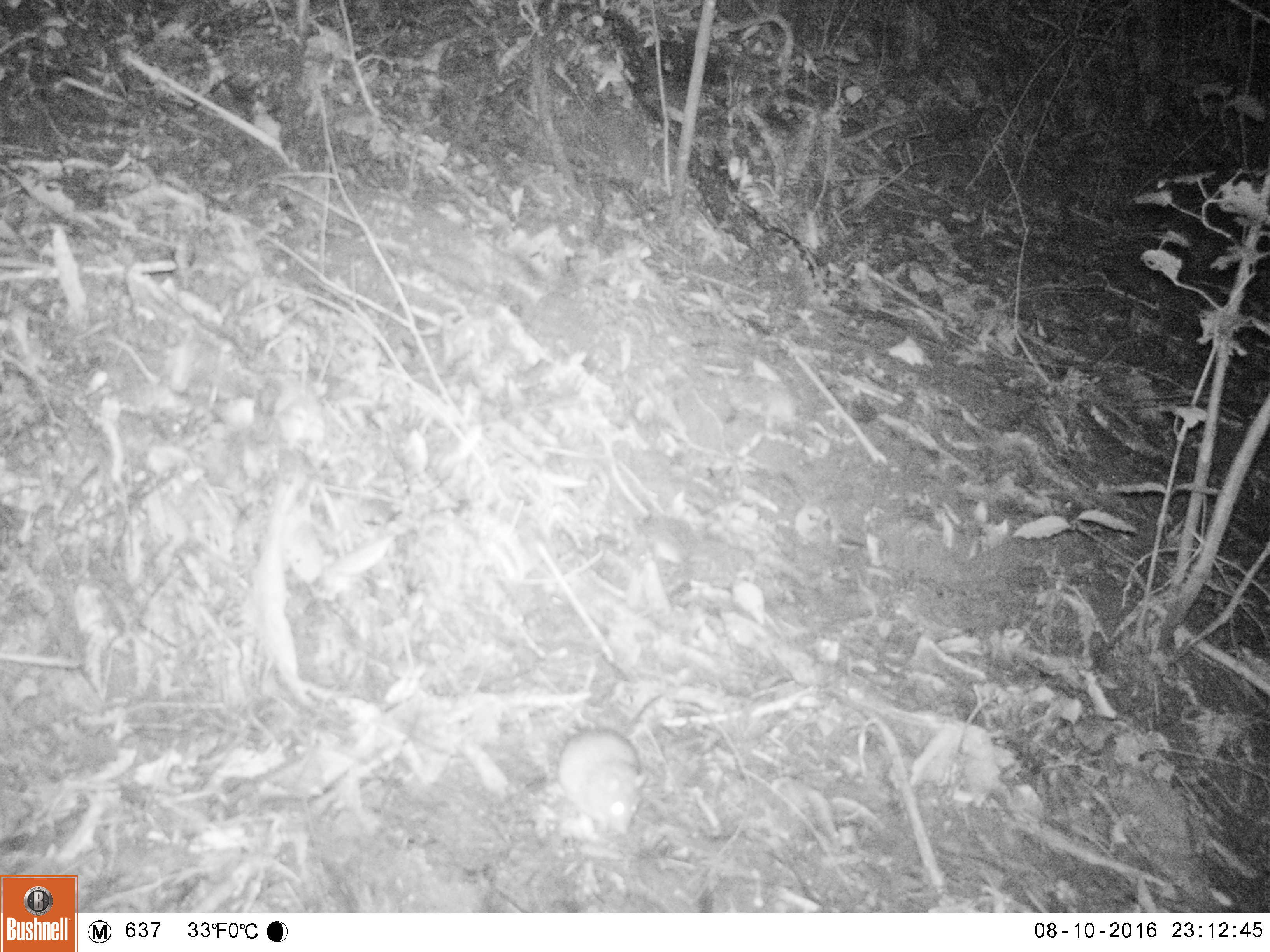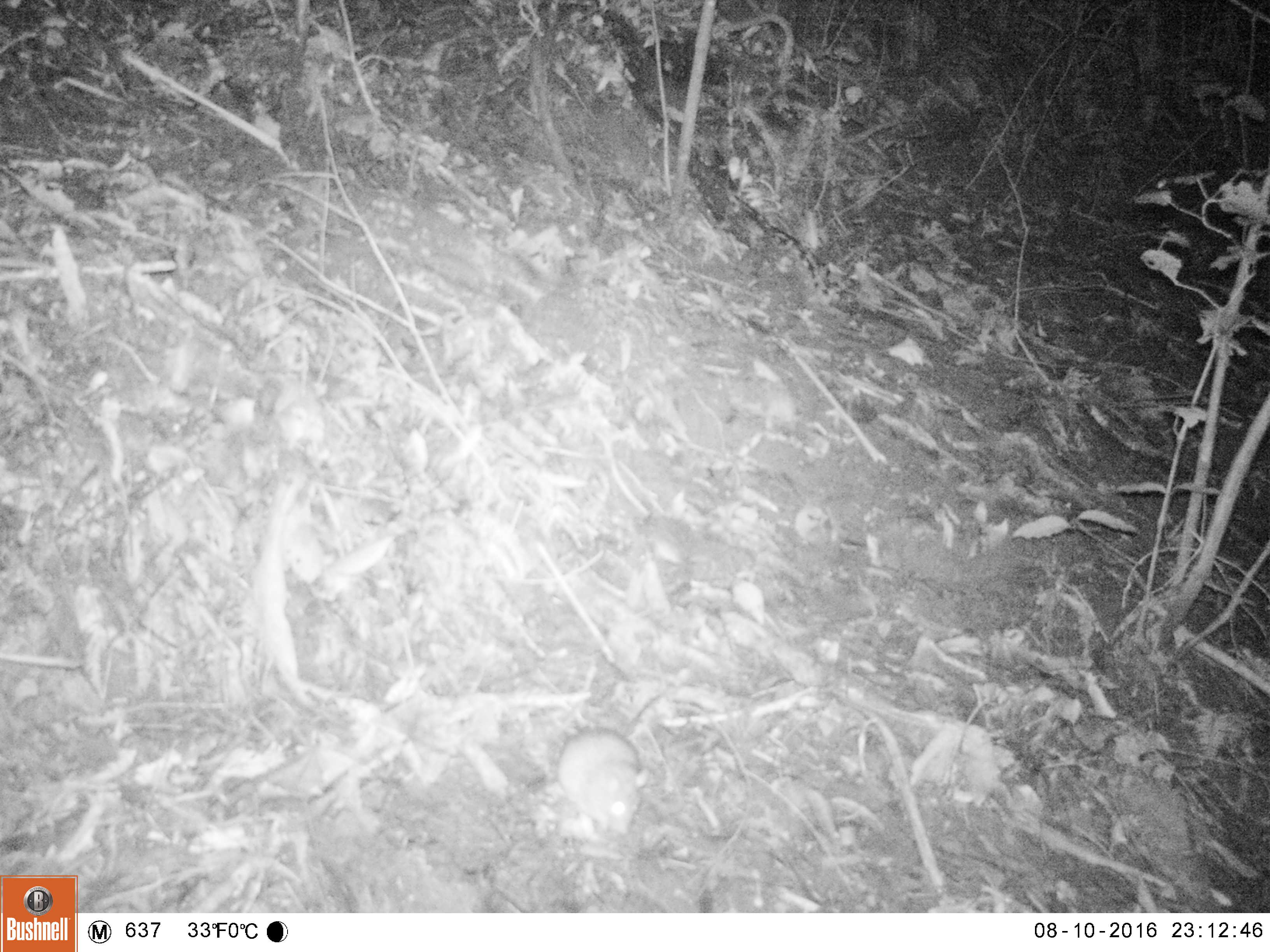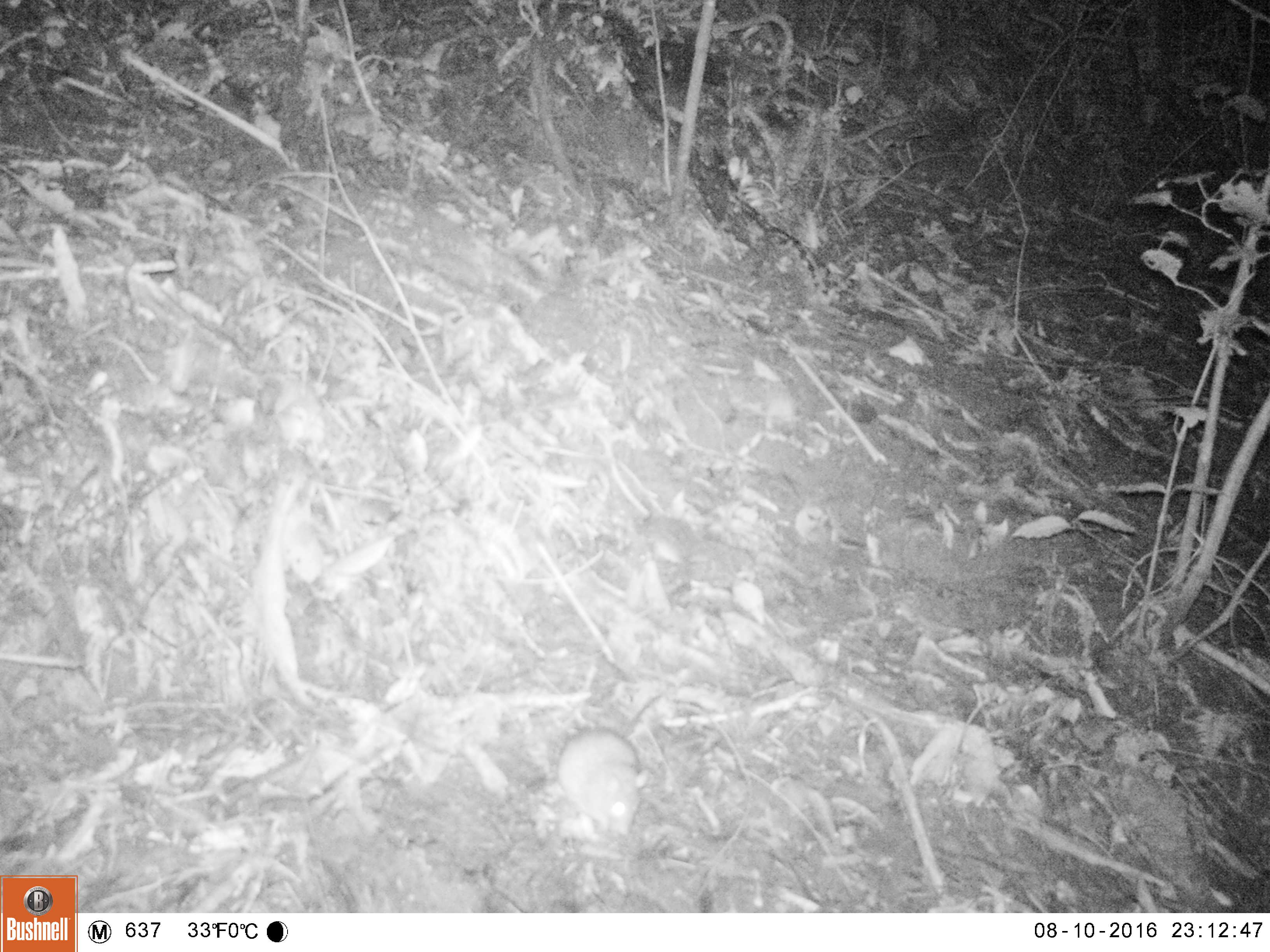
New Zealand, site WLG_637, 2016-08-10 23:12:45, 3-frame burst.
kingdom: Animalia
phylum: Chordata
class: Mammalia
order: Rodentia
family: Muridae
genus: Rattus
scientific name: Rattus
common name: rat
Rat (Rattus).